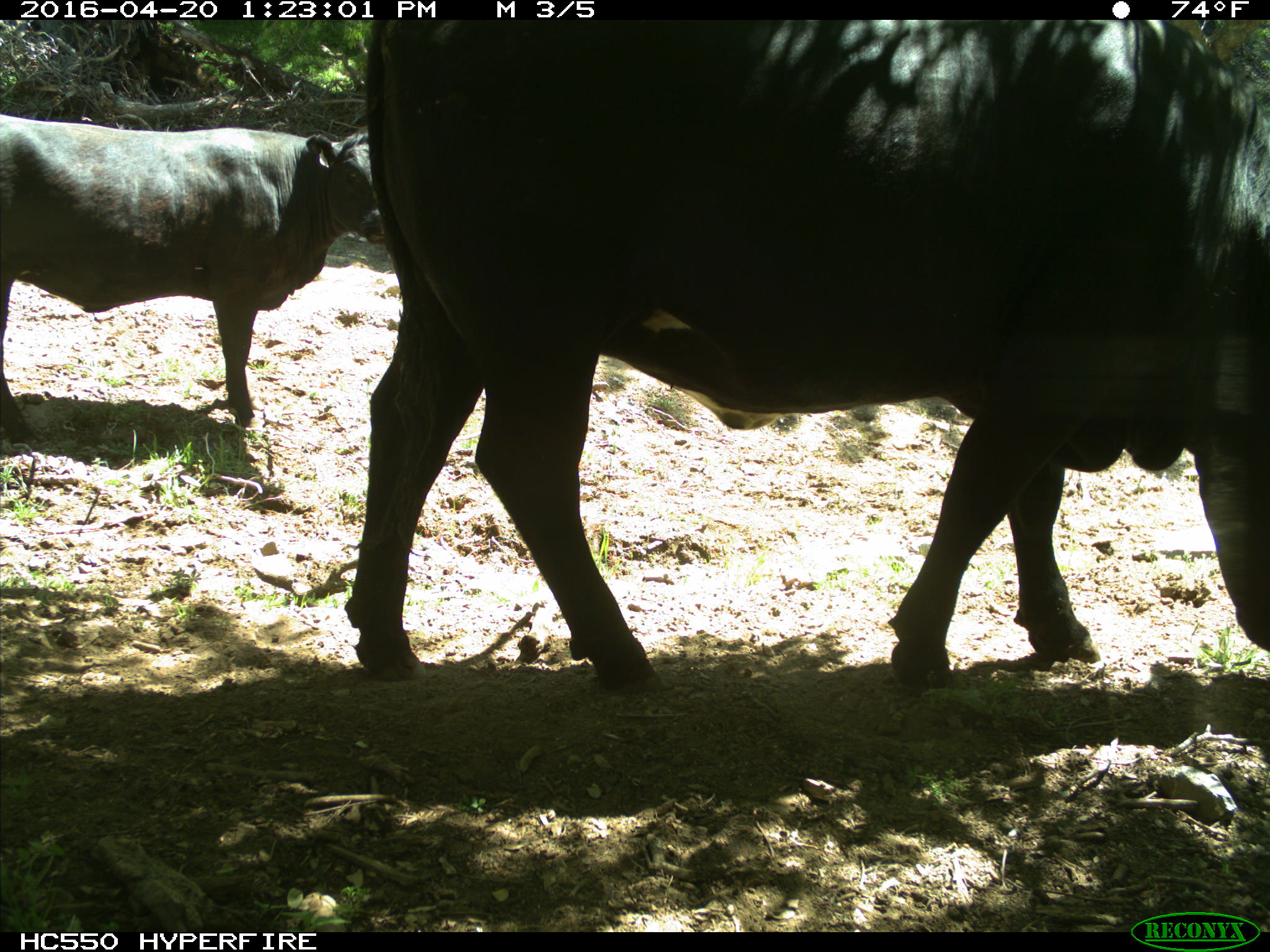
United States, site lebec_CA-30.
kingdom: Animalia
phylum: Chordata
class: Mammalia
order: Artiodactyla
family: Bovidae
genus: Bos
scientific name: Bos taurus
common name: domestic cow